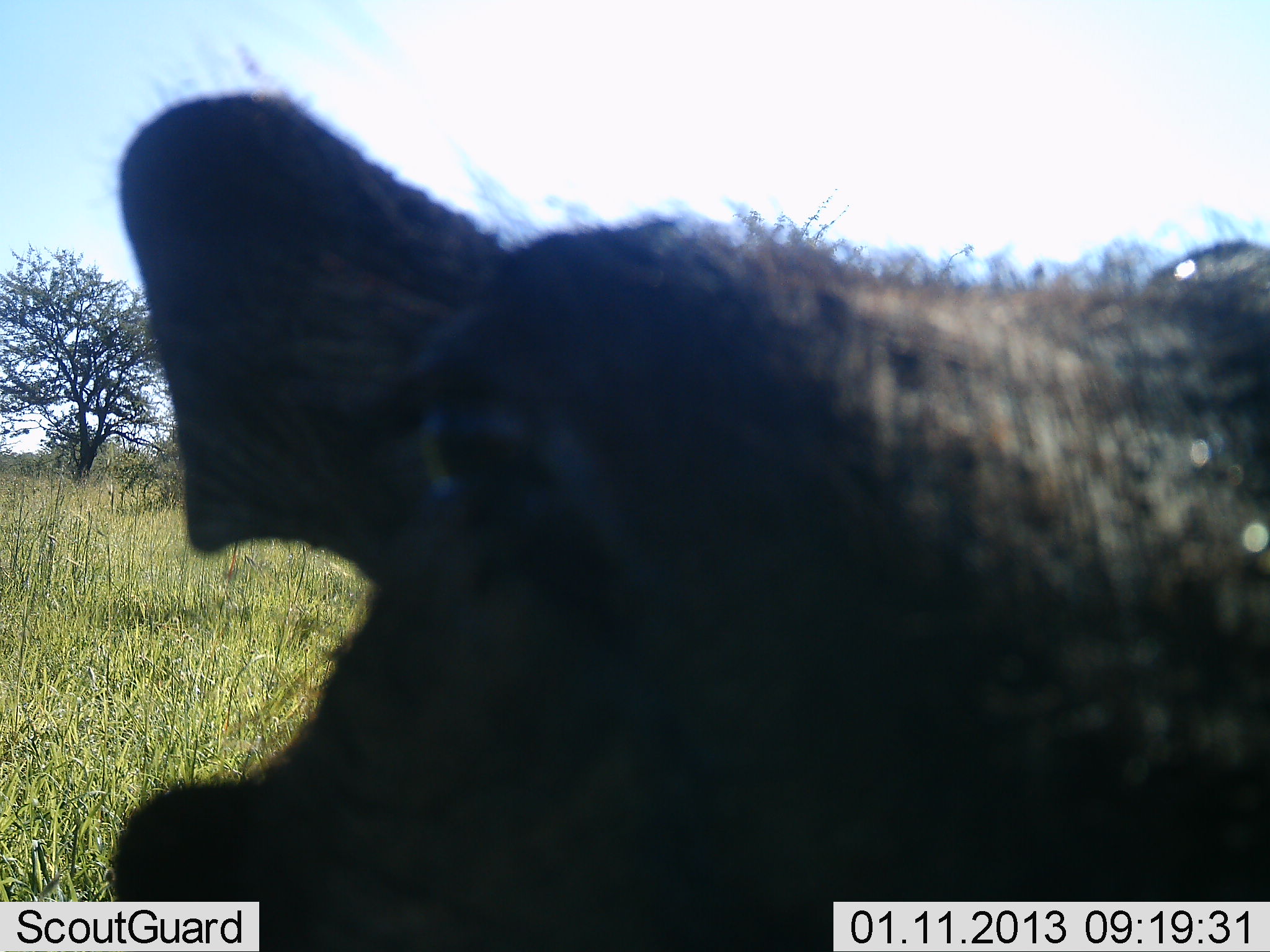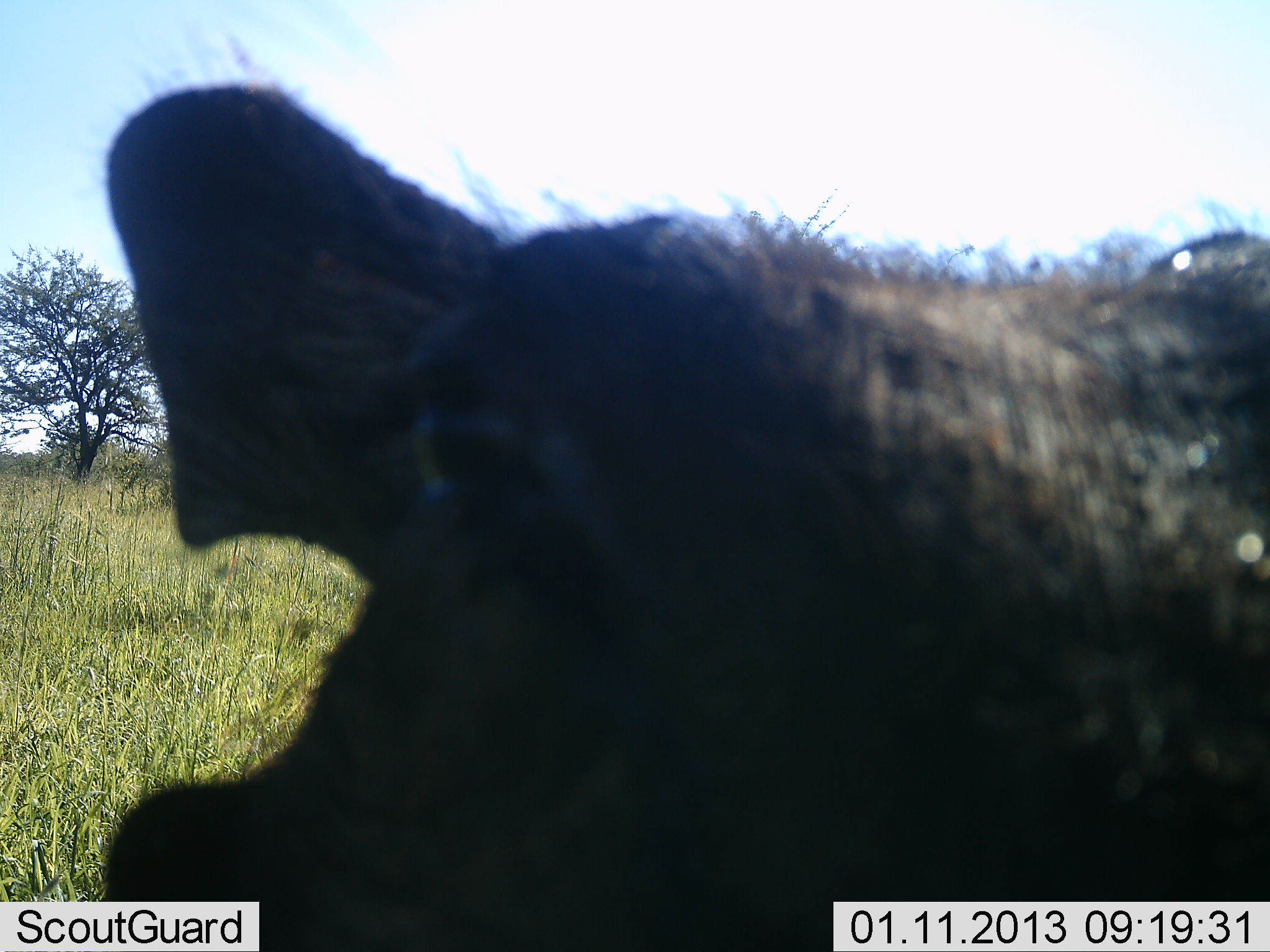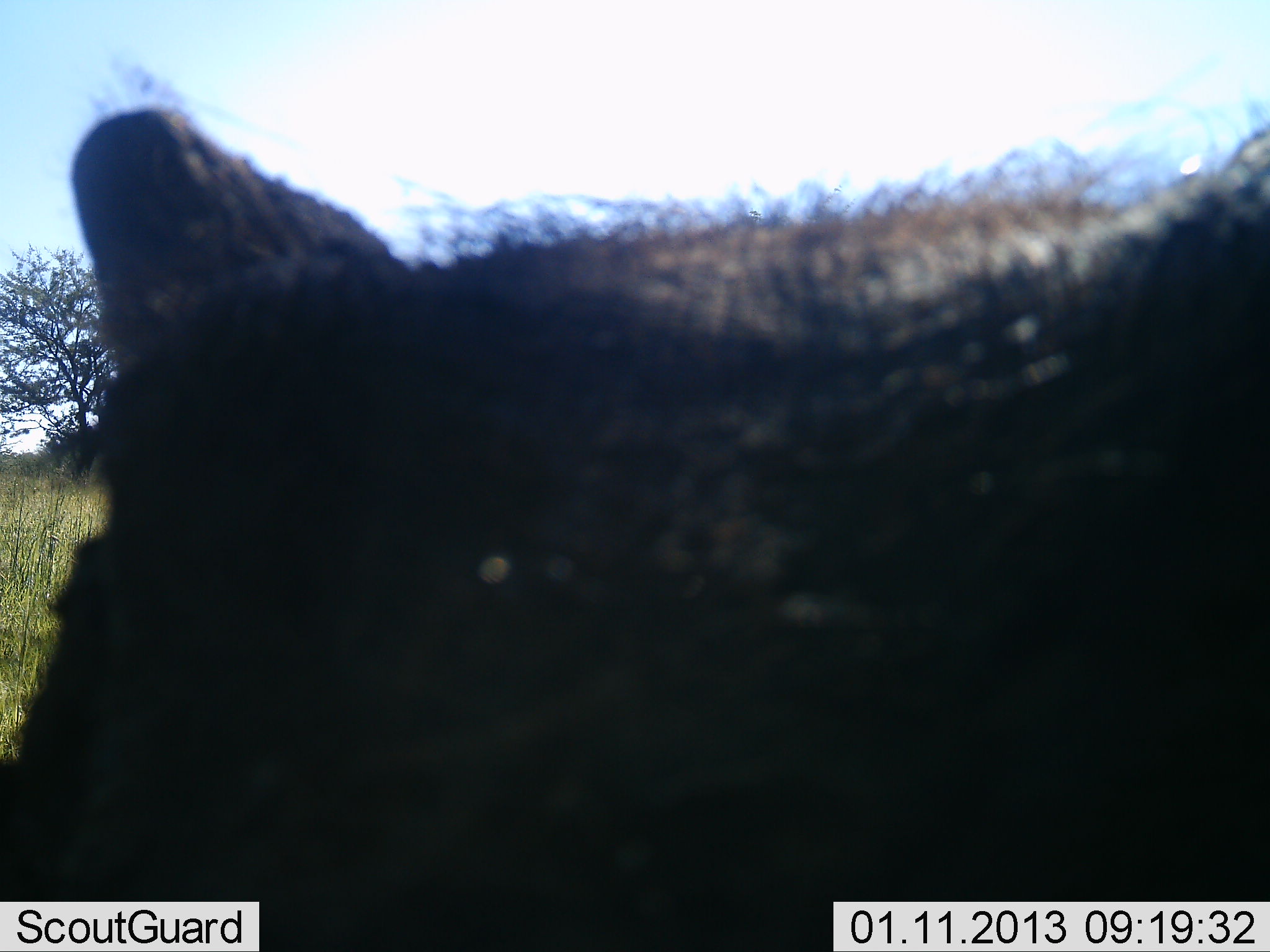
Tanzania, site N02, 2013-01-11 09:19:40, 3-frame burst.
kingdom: Animalia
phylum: Chordata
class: Mammalia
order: Artiodactyla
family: Suidae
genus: Phacochoerus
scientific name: Phacochoerus africanus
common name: warthog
Warthog (Phacochoerus africanus), count 1. Behavior (volunteer vote fractions): standing 84%, resting 3%, moving 3%, interacting 12%. Young present (vote fraction): 0%. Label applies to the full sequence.